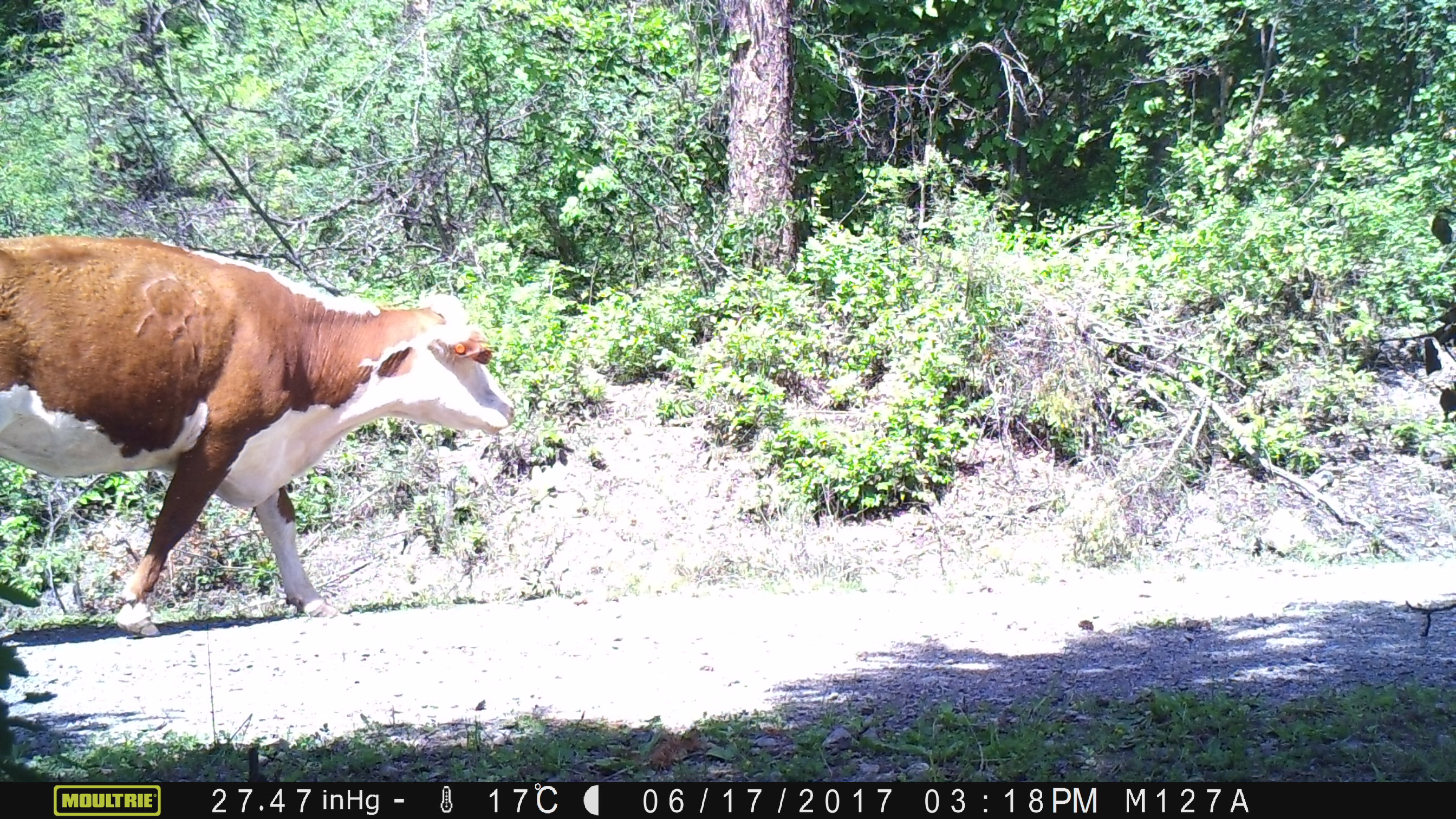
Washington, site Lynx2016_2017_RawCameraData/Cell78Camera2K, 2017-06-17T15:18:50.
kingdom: Animalia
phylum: Chordata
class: Mammalia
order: Artiodactyla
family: Bovidae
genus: Bos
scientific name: Bos taurus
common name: domestic cattle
Domestic cattle (Bos taurus). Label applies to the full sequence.